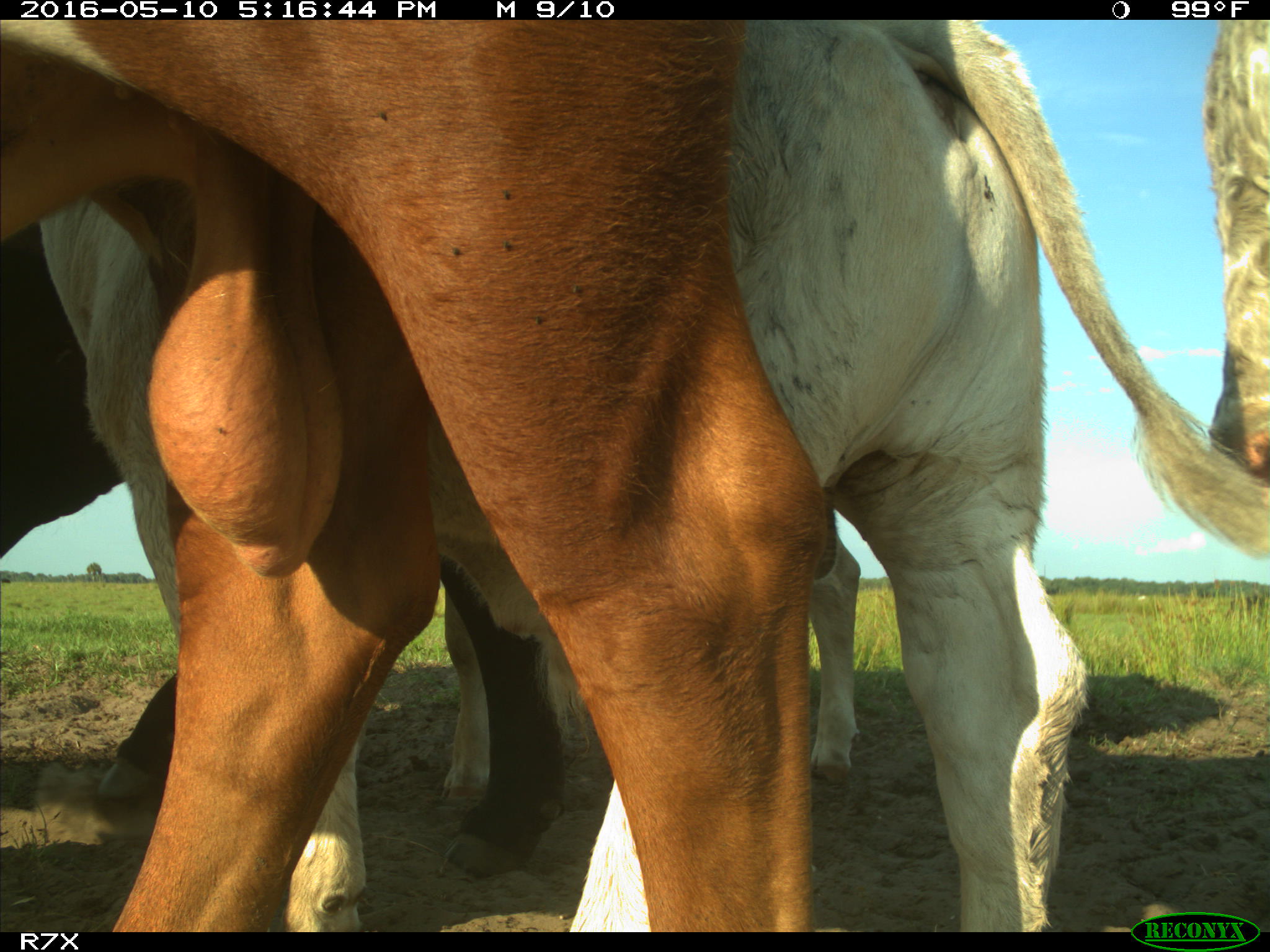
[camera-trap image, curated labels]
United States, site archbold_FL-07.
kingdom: Animalia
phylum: Chordata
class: Mammalia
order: Artiodactyla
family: Bovidae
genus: Bos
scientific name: Bos taurus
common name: domestic cow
Bos taurus (domestic cow).